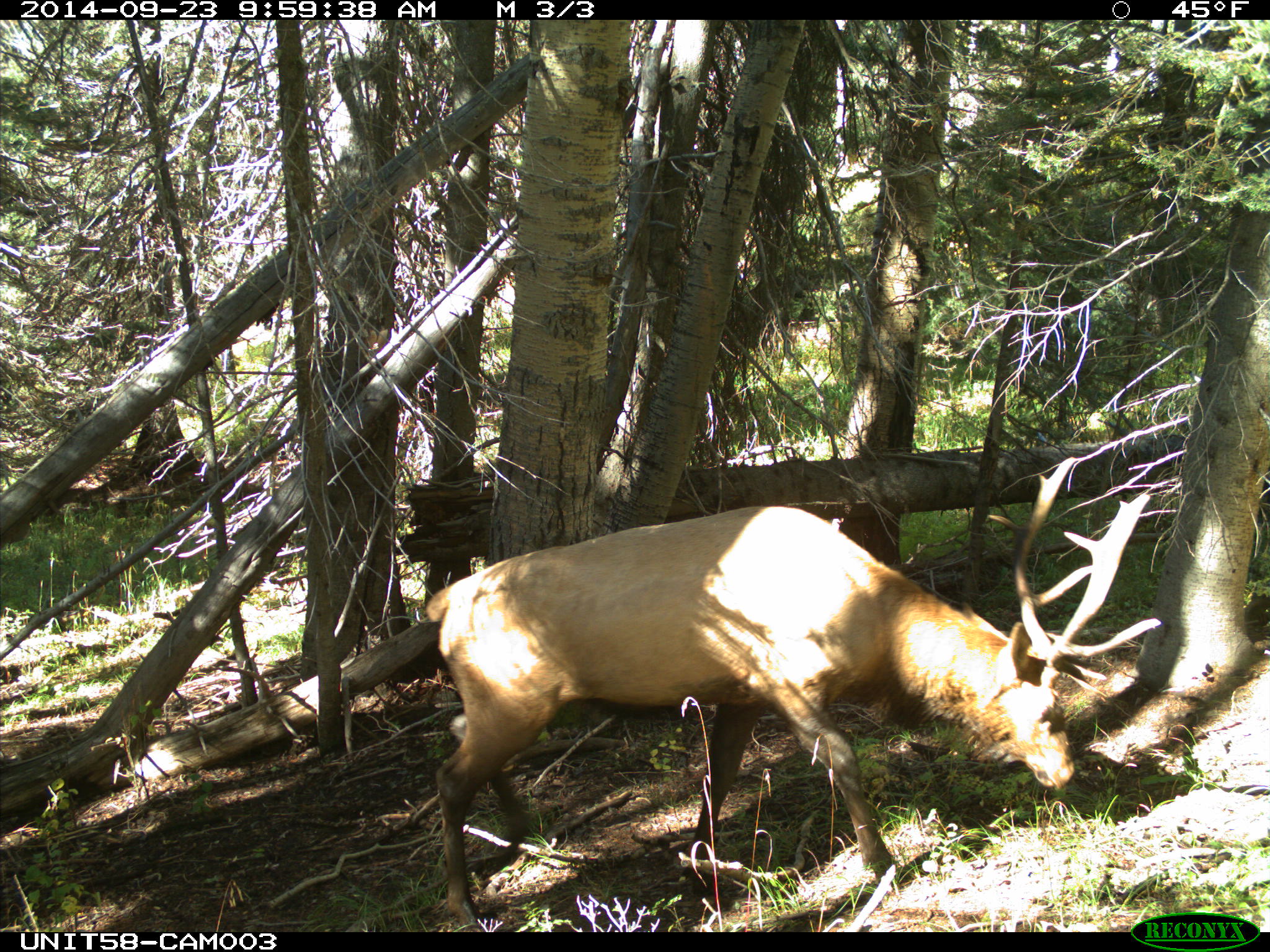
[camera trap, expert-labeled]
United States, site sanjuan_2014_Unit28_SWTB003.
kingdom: Animalia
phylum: Chordata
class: Mammalia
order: Artiodactyla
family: Cervidae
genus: Cervus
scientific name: Cervus elaphus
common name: red deer